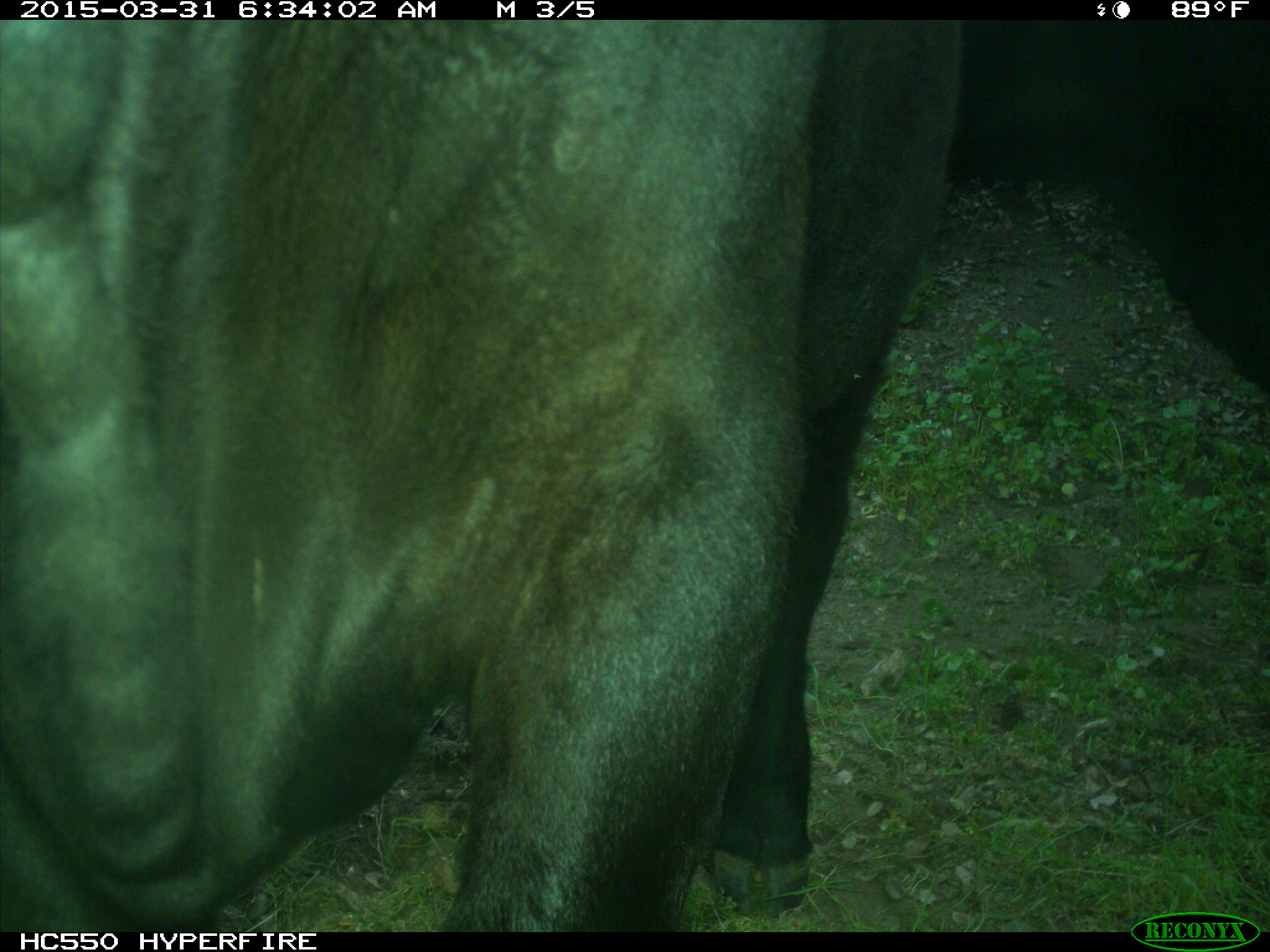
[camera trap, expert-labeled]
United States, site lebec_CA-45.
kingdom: Animalia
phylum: Chordata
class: Mammalia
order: Artiodactyla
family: Bovidae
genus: Bos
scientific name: Bos taurus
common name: domestic cow